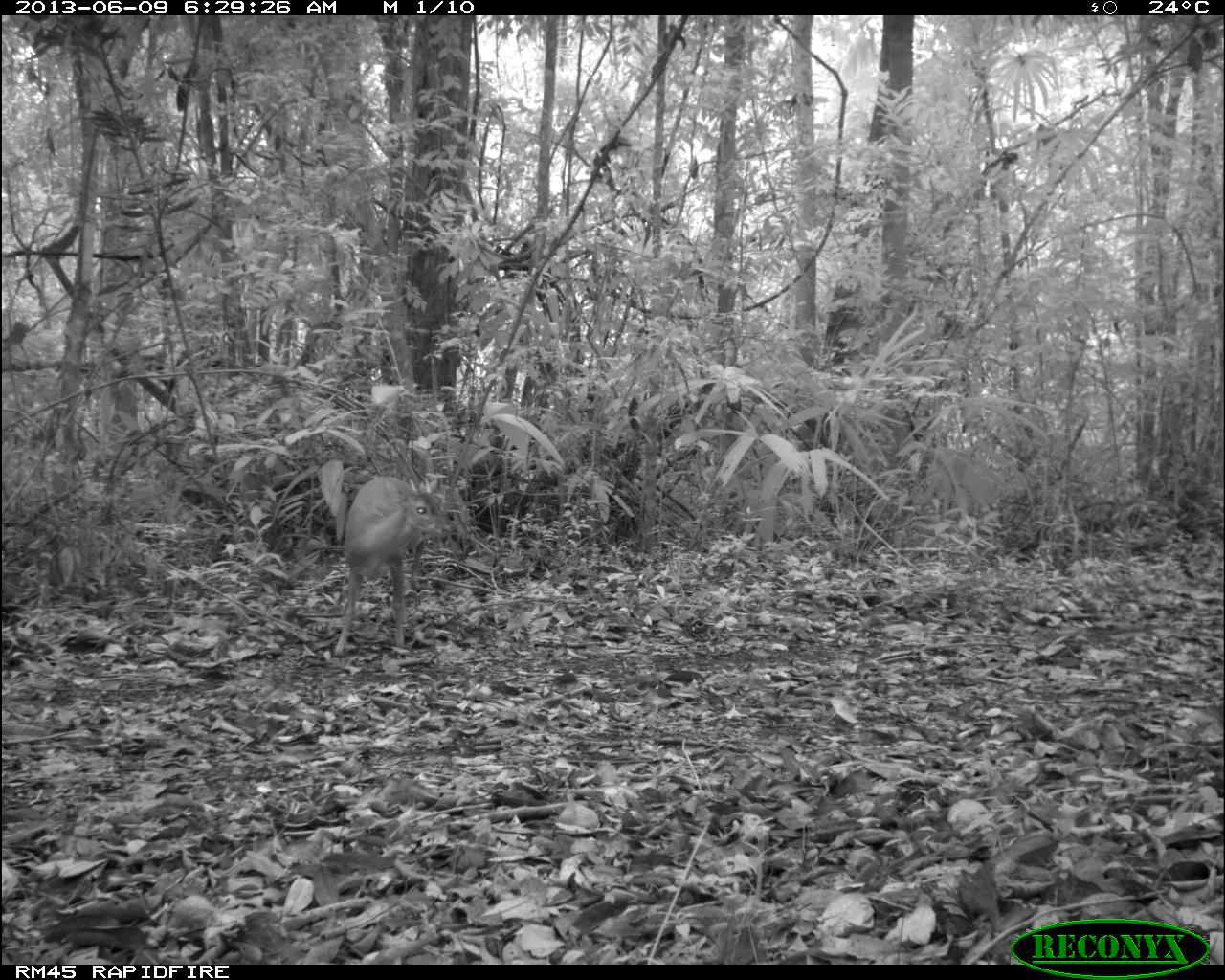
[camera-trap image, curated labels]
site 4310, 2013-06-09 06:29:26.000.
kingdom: Animalia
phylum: Chordata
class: Mammalia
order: Artiodactyla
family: Cervidae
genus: Mazama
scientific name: Mazama temama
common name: central american red brocket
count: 1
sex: male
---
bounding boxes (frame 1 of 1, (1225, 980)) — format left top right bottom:
mazama temama: 333 475 448 659